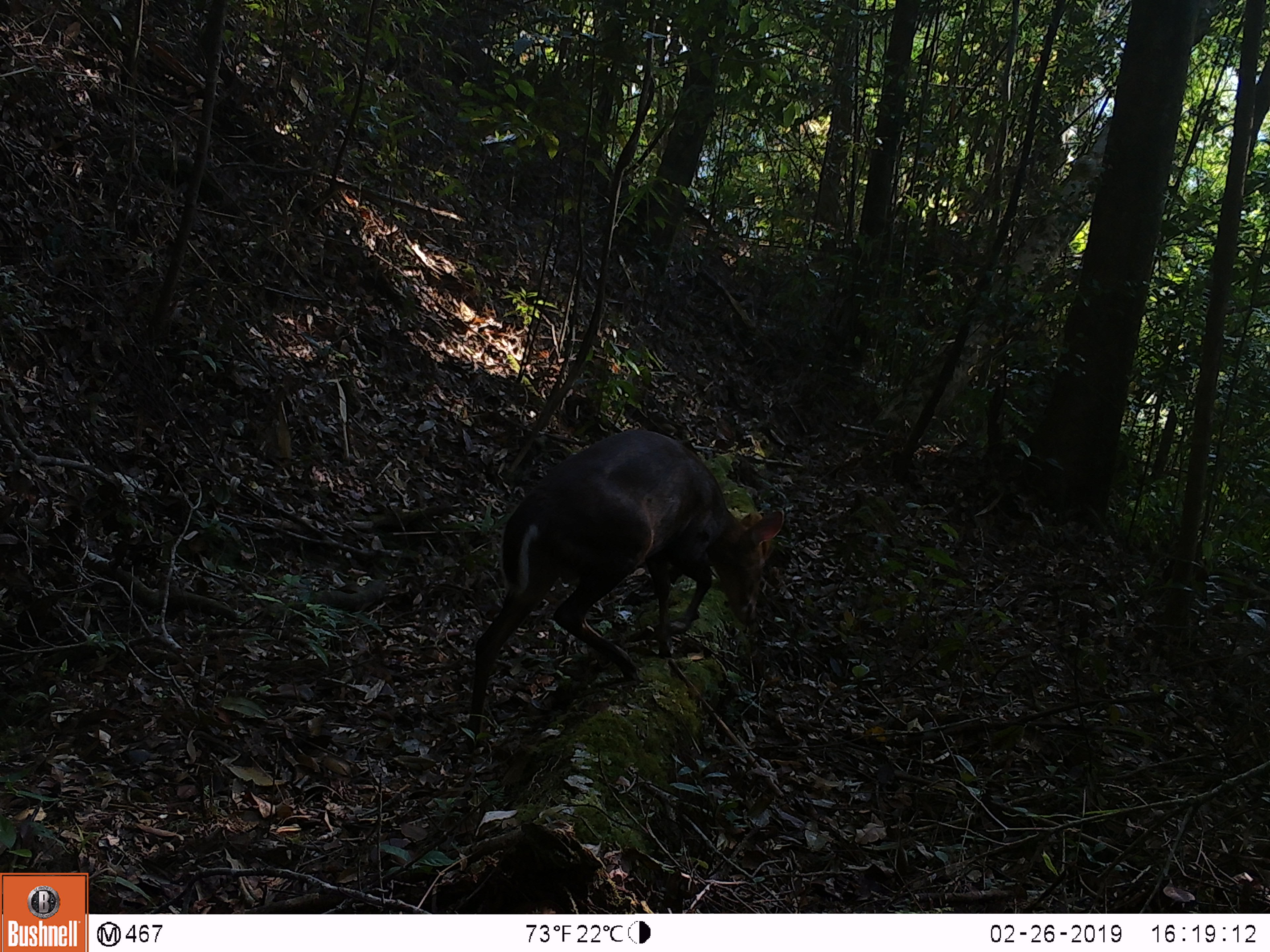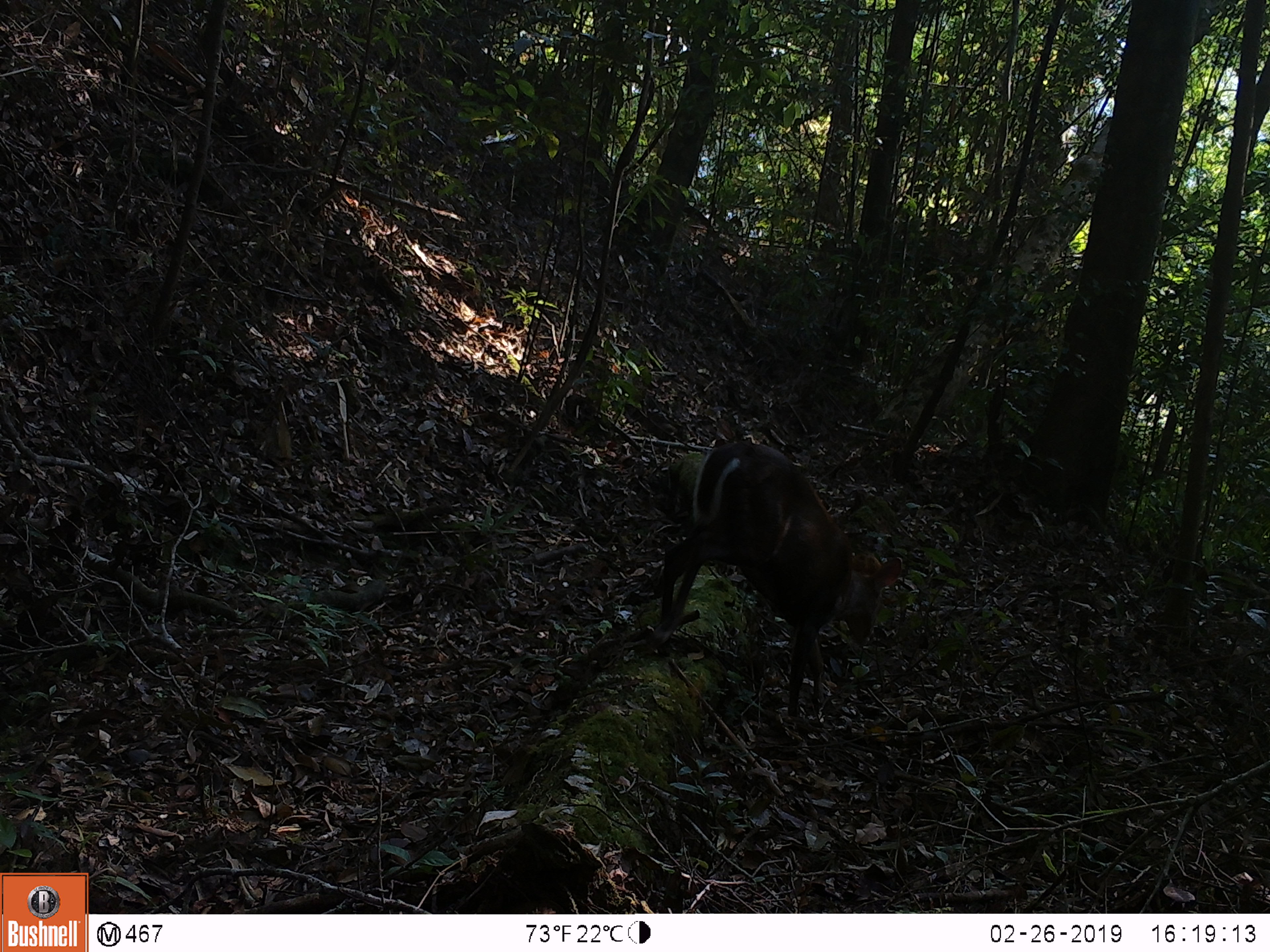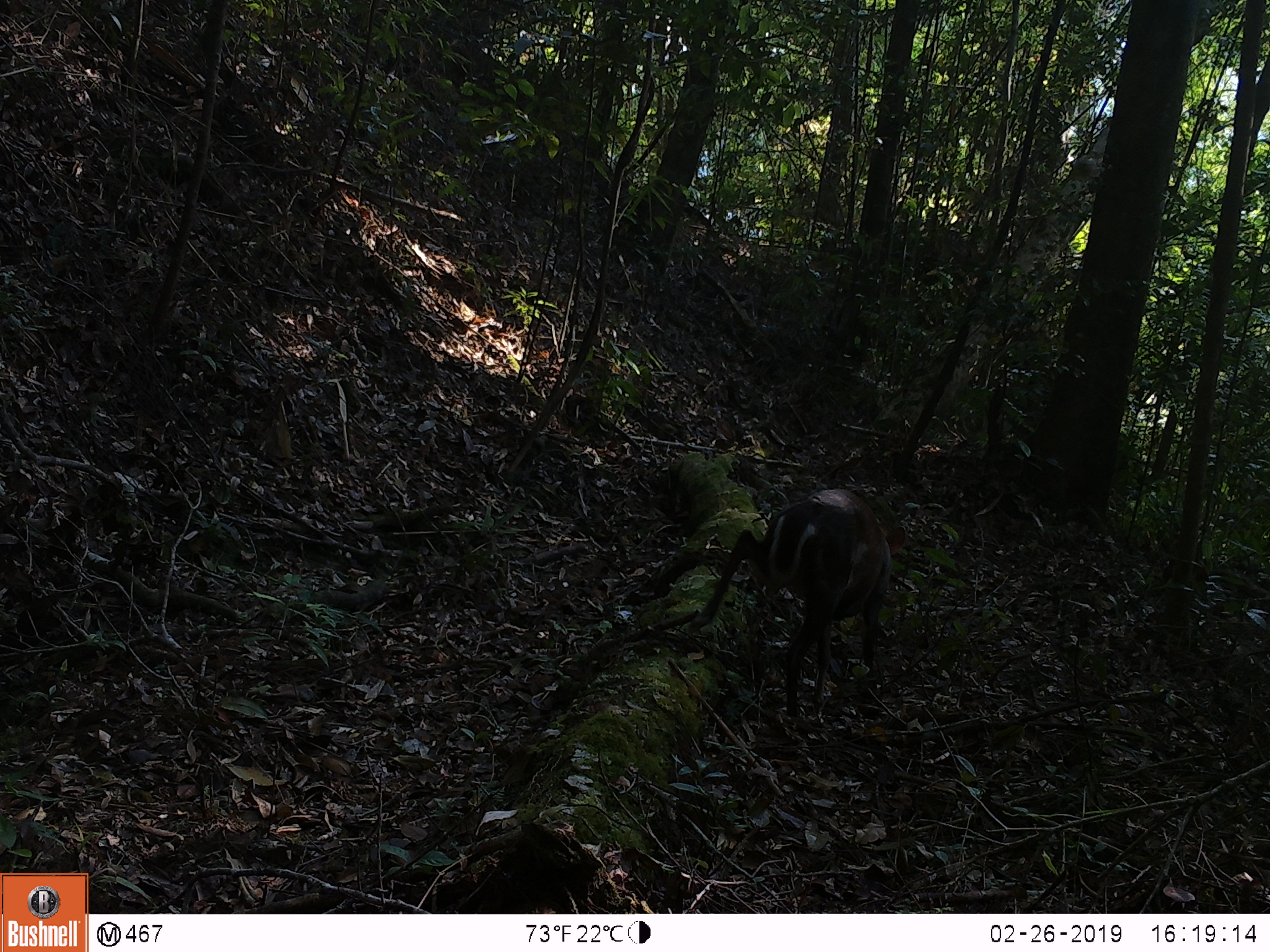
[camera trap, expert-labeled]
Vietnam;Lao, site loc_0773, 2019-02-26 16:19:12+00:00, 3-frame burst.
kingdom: Animalia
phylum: Chordata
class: Mammalia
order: Artiodactyla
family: Cervidae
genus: Muntiacus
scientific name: Muntiacus rooseveltorum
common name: roosevelt's muntjac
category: roosevelts muntjac group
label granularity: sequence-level